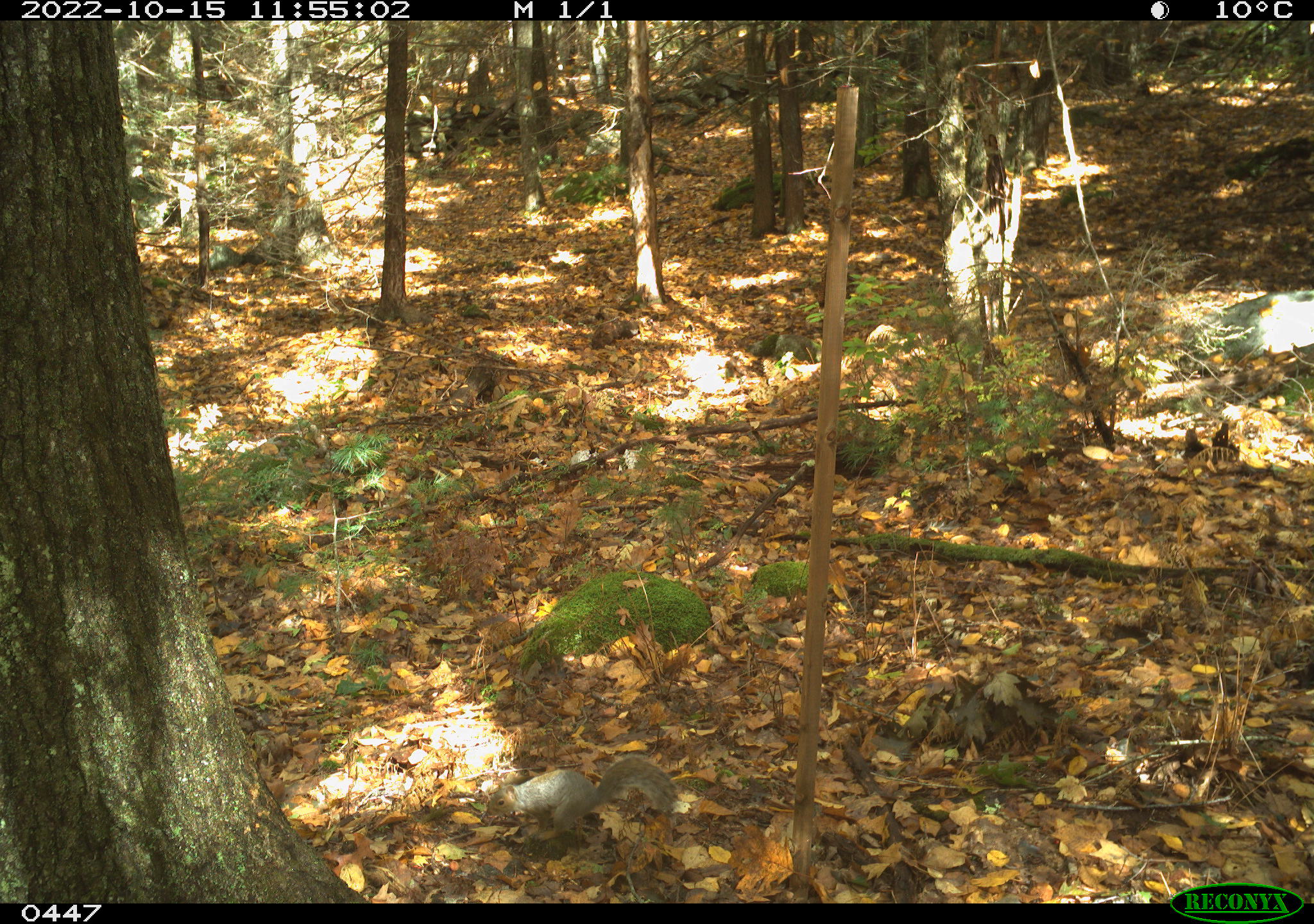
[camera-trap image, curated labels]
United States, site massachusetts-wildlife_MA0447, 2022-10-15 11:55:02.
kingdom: Animalia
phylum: Chordata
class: Mammalia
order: Rodentia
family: Sciuridae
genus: Sciurus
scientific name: Sciurus carolinensis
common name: gray squirrel